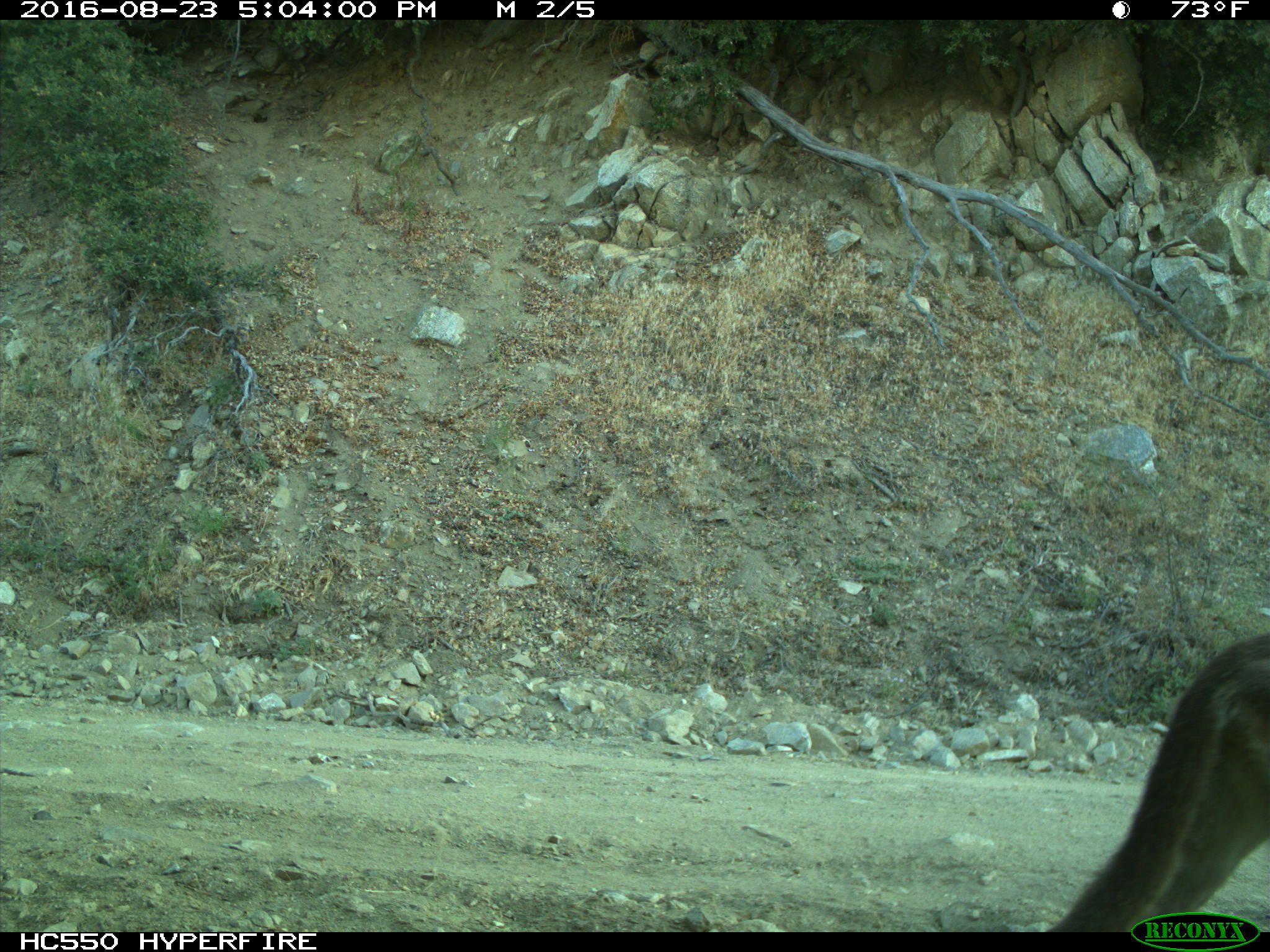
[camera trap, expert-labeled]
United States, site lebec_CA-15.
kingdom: Animalia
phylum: Chordata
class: Mammalia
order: Carnivora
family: Felidae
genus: Puma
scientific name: Puma concolor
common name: mountain lion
Puma concolor (mountain lion).